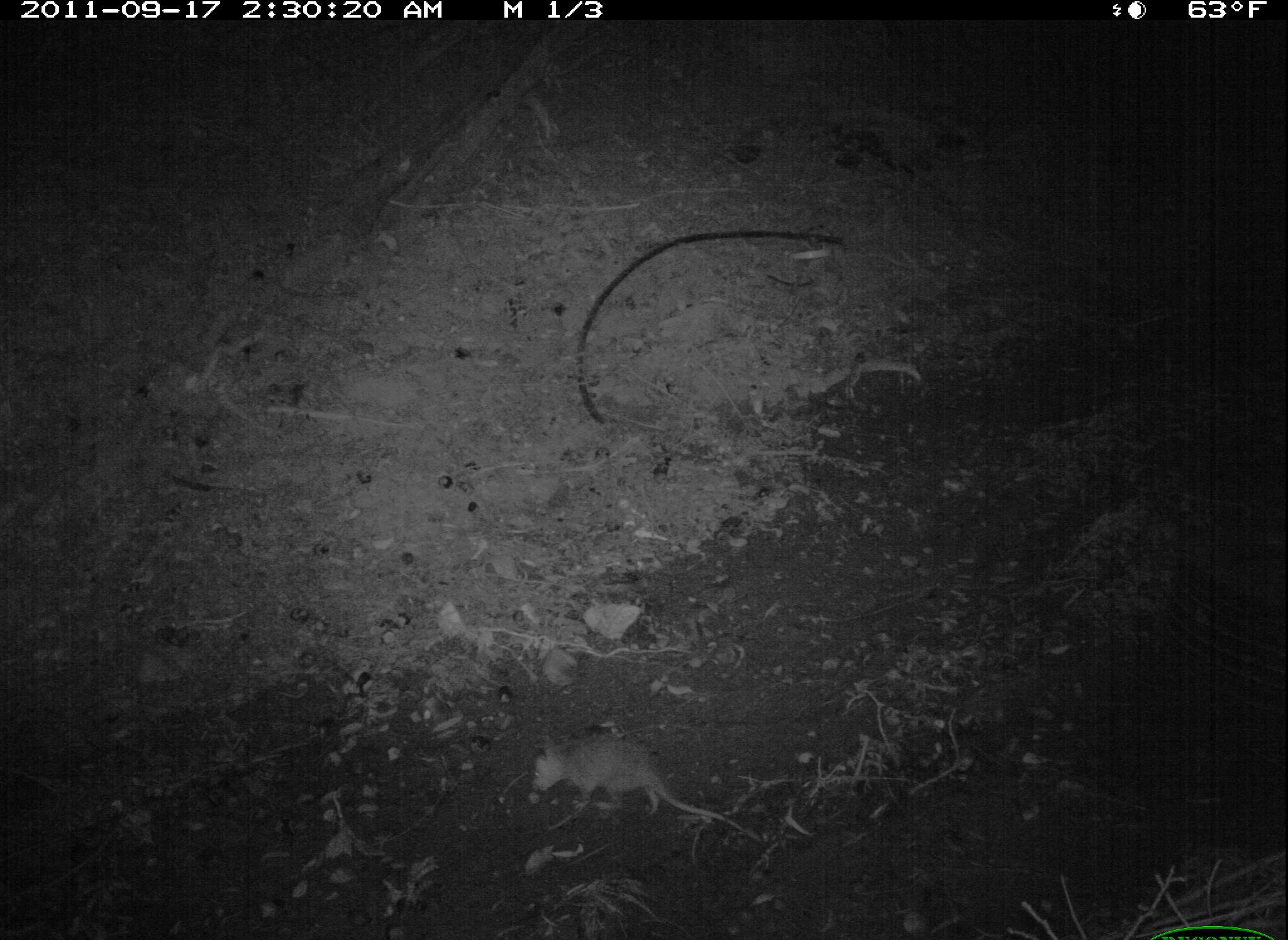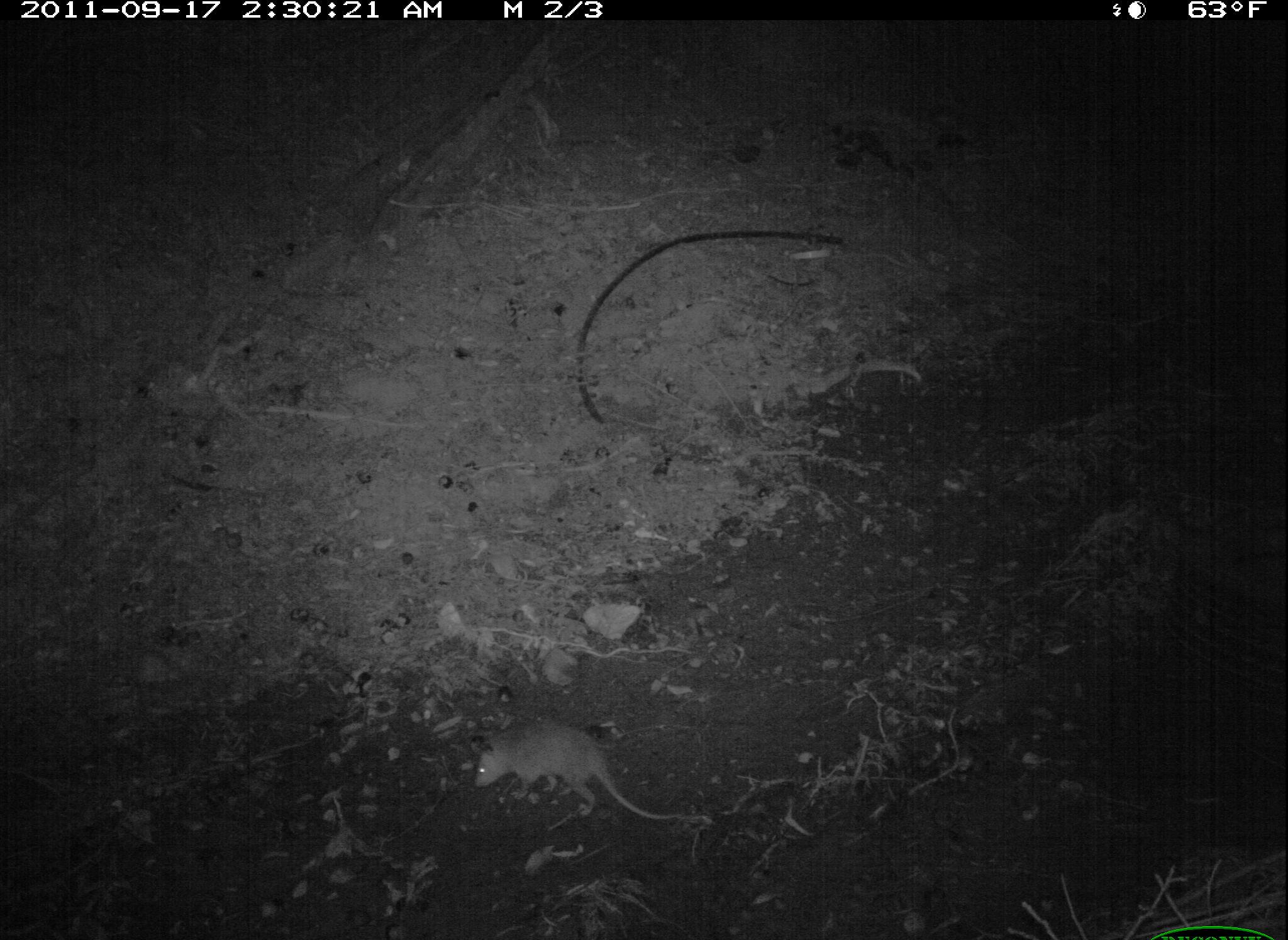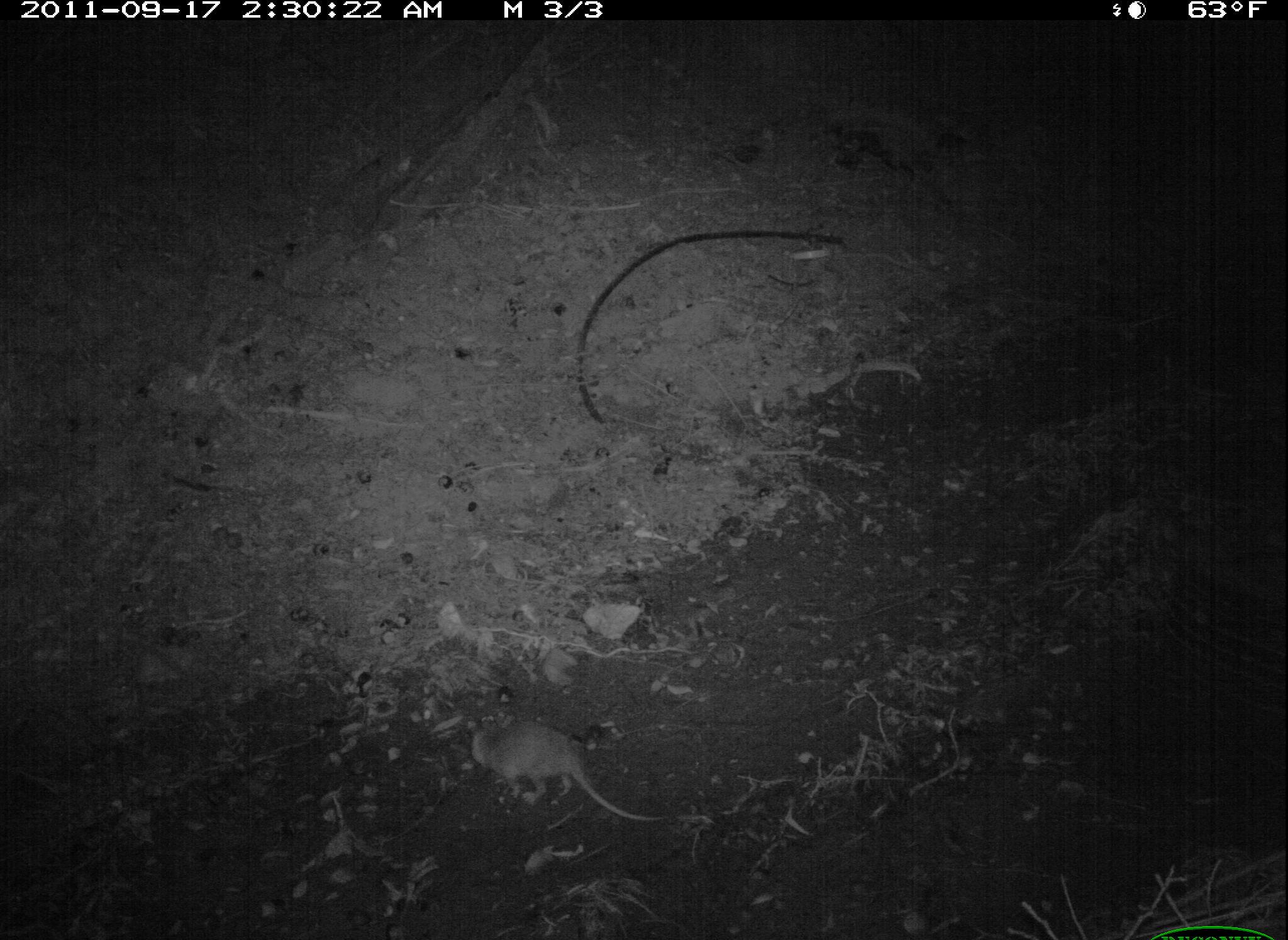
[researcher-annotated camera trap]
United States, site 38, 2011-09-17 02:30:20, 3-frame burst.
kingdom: Animalia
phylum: Chordata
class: Mammalia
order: Didelphimorphia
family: Didelphidae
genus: Didelphis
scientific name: Didelphis virginiana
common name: virginia opossum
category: opossum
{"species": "opossum (virginia opossum) (Didelphis virginiana)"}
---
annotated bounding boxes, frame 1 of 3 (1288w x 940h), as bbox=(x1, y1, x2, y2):
opossum: bbox=(525, 728, 771, 867)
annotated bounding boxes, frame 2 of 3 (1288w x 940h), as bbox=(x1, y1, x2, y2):
opossum: bbox=(460, 712, 674, 844)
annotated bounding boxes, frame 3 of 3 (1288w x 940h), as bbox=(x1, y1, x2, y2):
opossum: bbox=(456, 697, 652, 826)